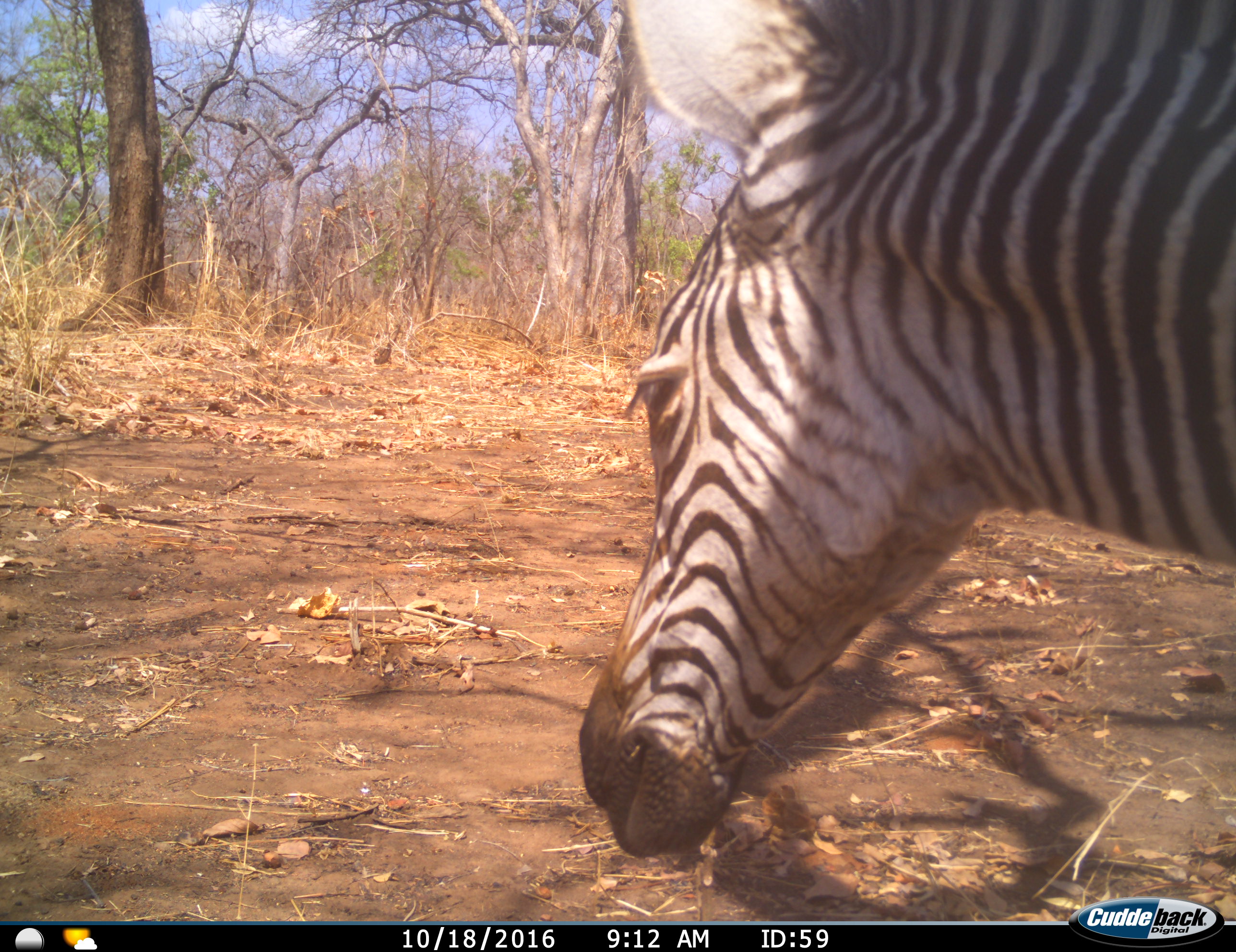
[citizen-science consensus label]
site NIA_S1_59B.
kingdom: Animalia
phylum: Chordata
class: Mammalia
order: Perissodactyla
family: Equidae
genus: Equus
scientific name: Equus quagga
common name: plains zebra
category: zebraplains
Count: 1.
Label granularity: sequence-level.